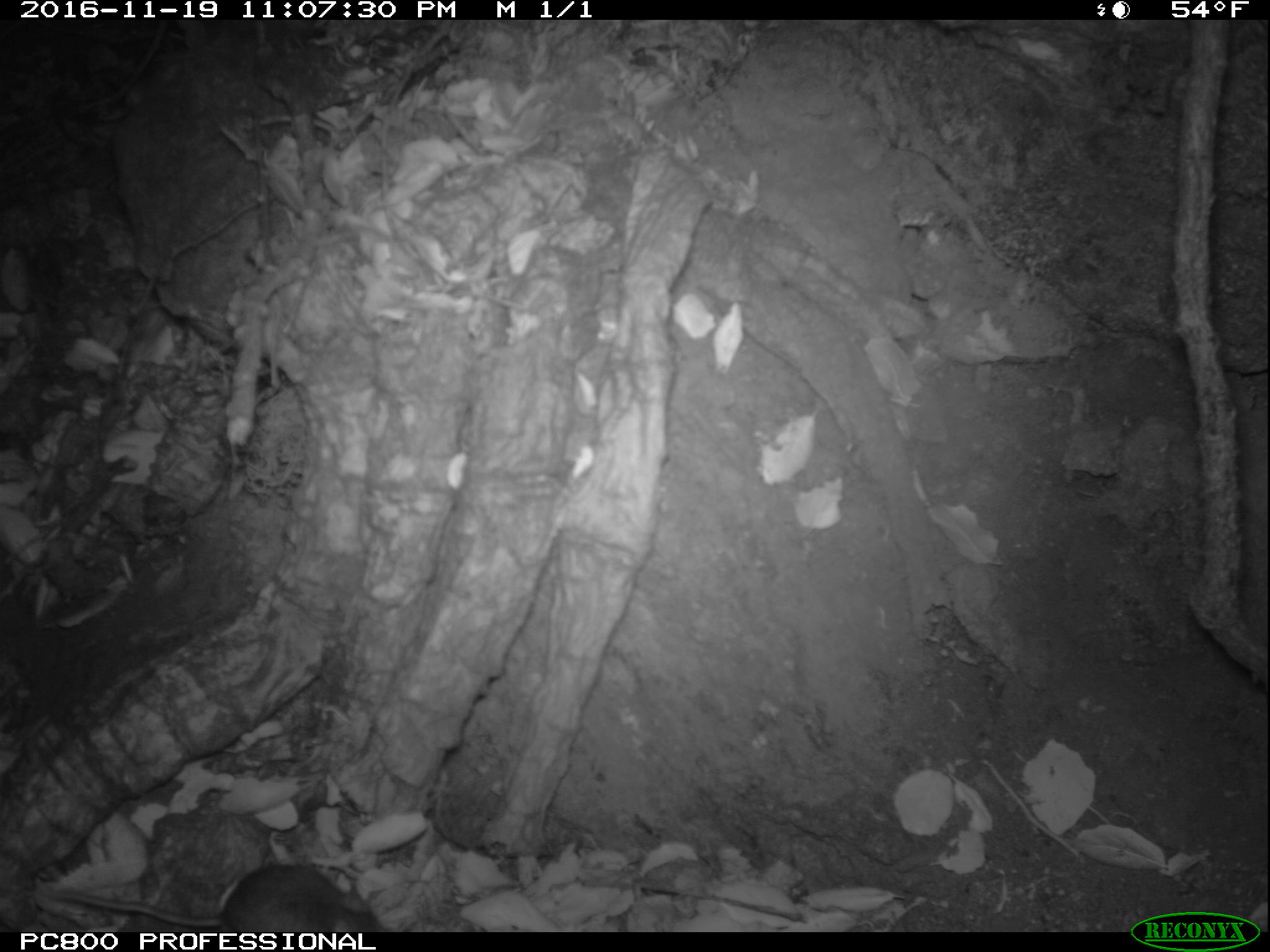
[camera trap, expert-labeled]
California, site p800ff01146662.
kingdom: Animalia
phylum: Chordata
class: Mammalia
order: Rodentia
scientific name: Rodentia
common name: rodent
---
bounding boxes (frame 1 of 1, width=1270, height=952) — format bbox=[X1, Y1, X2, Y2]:
rodent: bbox=[51, 862, 391, 932]